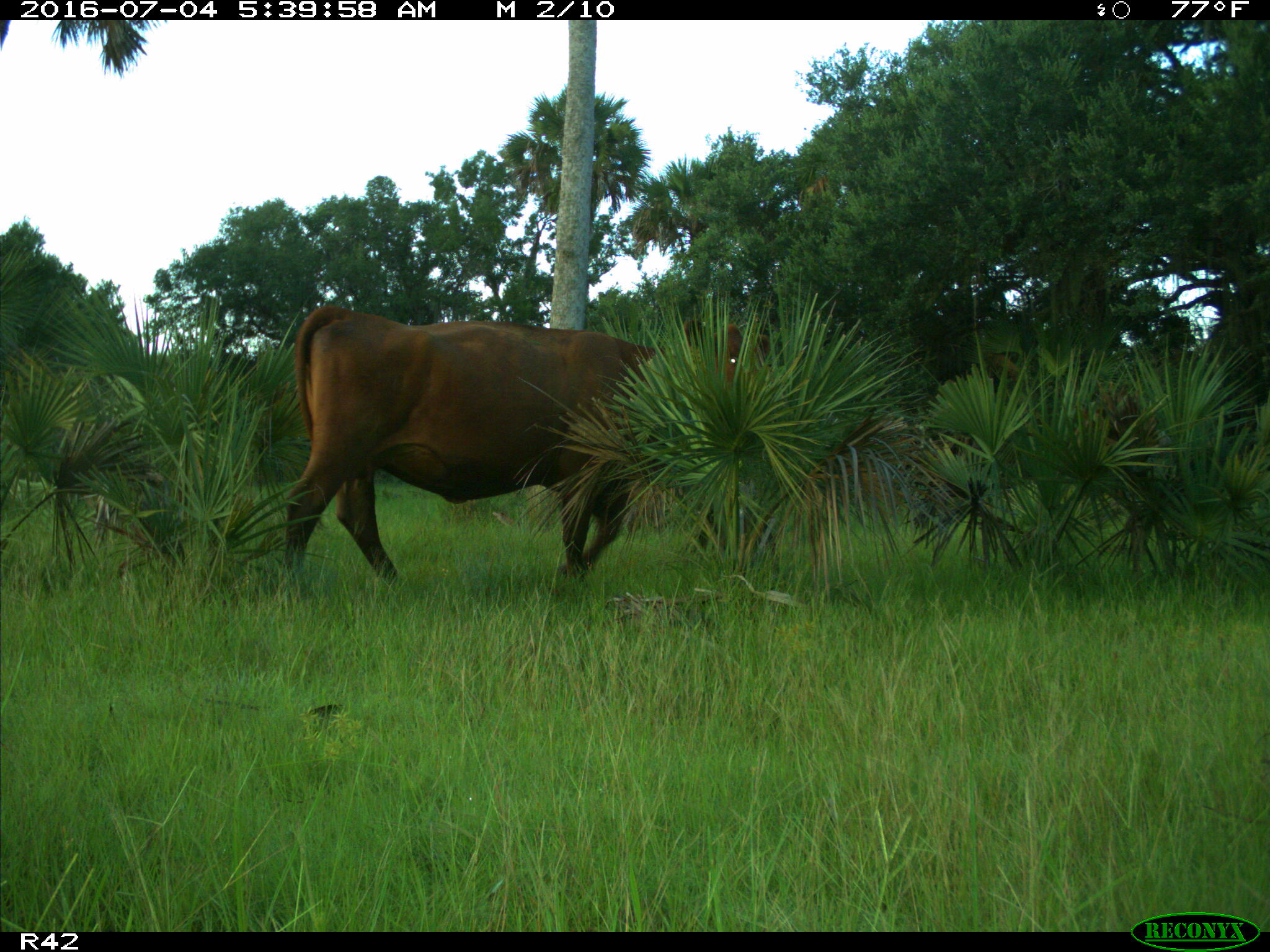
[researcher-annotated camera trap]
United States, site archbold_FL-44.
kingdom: Animalia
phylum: Chordata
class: Mammalia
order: Artiodactyla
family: Bovidae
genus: Bos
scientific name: Bos taurus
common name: domestic cow